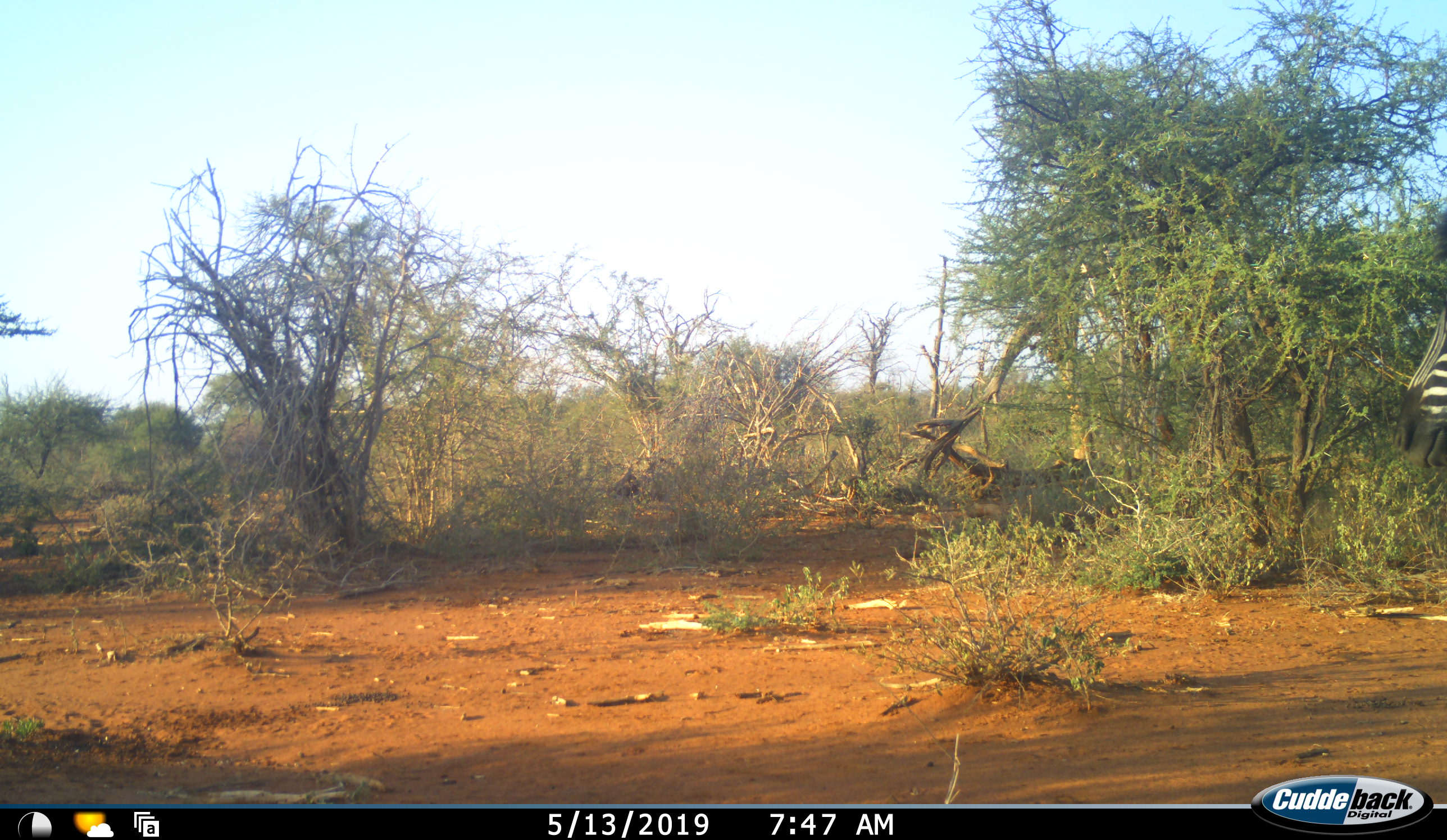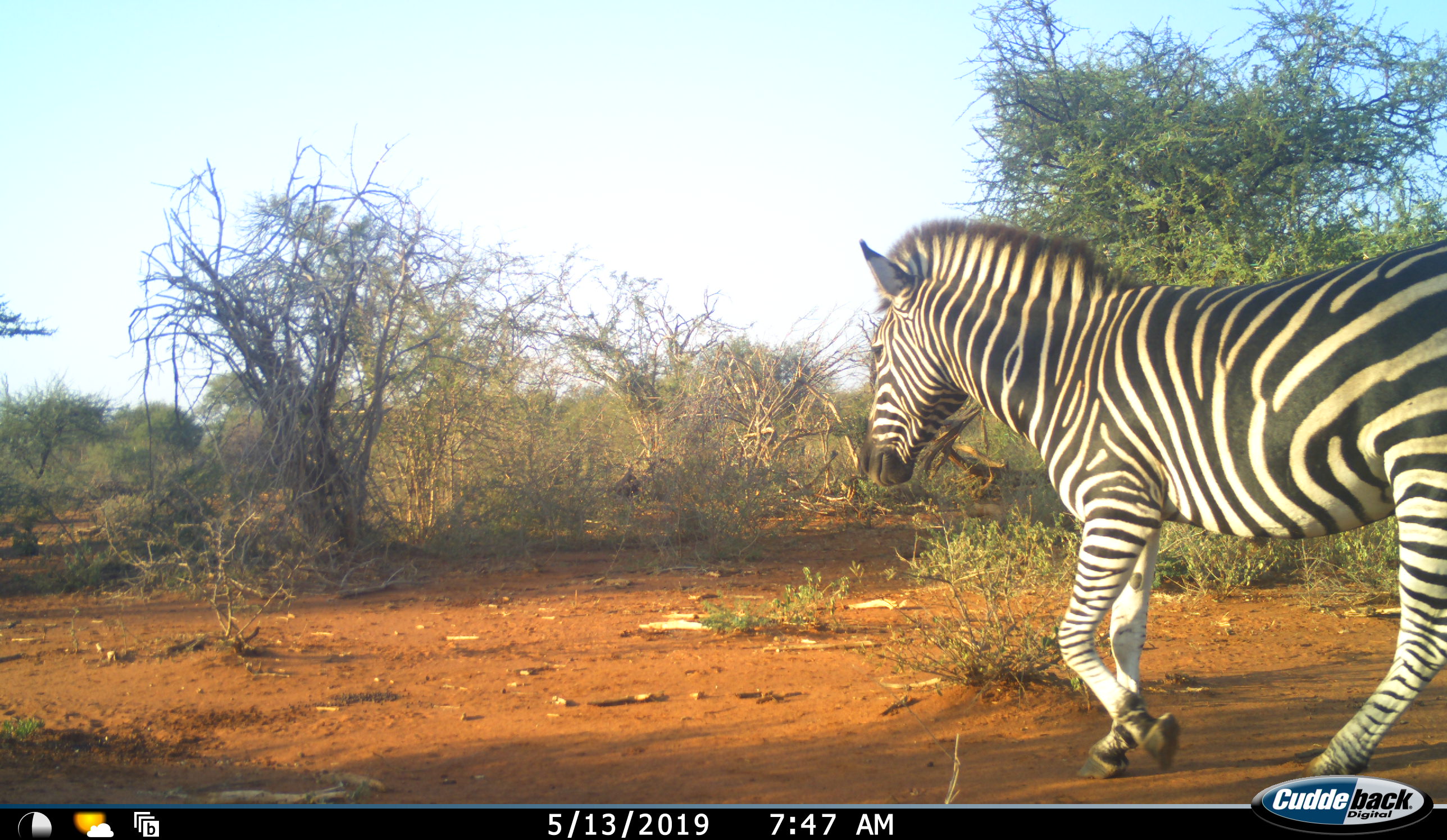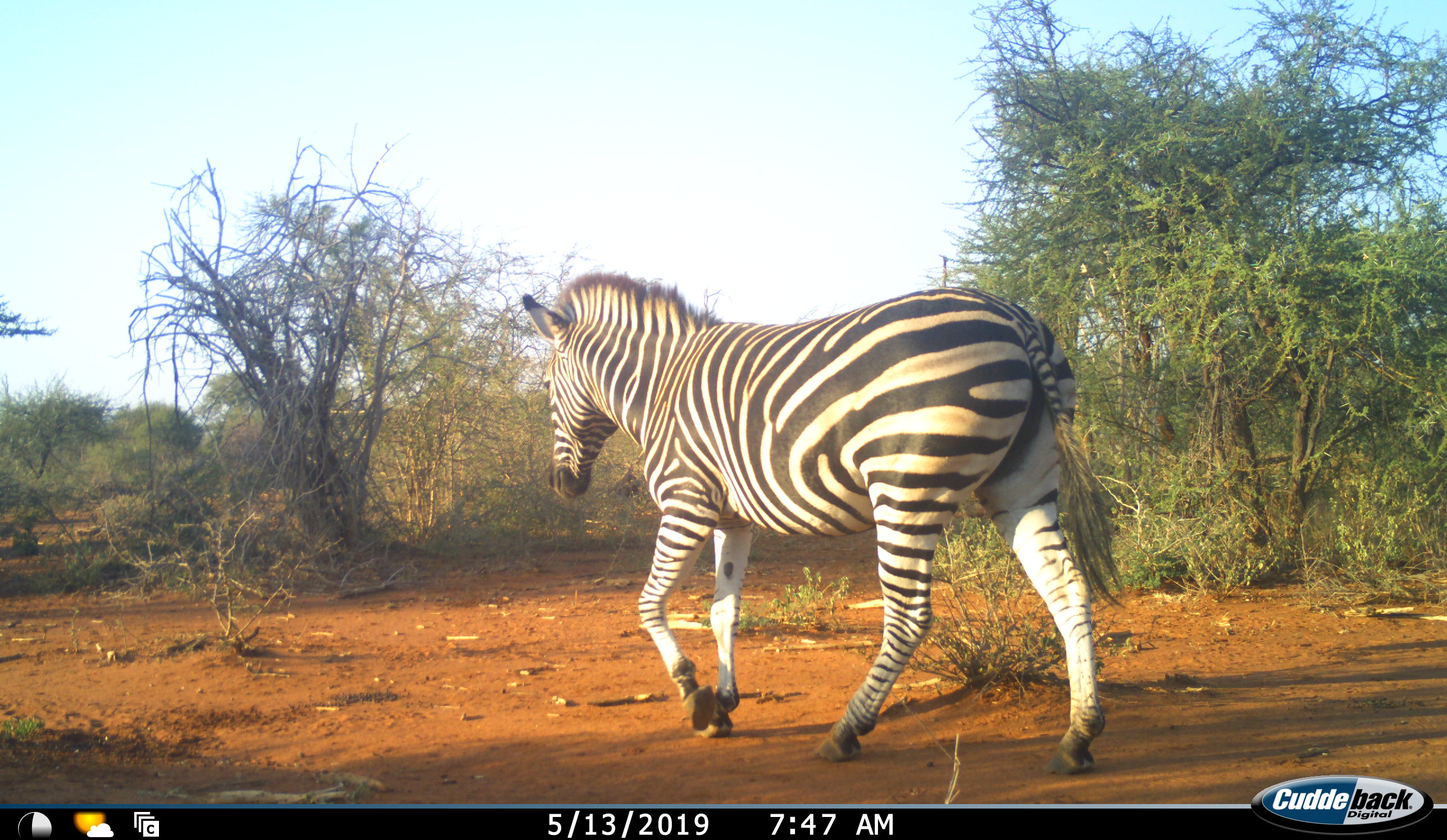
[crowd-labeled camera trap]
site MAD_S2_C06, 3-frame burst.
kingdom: Animalia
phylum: Chordata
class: Mammalia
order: Perissodactyla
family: Equidae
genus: Equus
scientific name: Equus quagga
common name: plains zebra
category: zebraplains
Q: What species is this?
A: Zebraplains (plains zebra) (Equus quagga).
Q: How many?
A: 1.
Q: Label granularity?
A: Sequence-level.